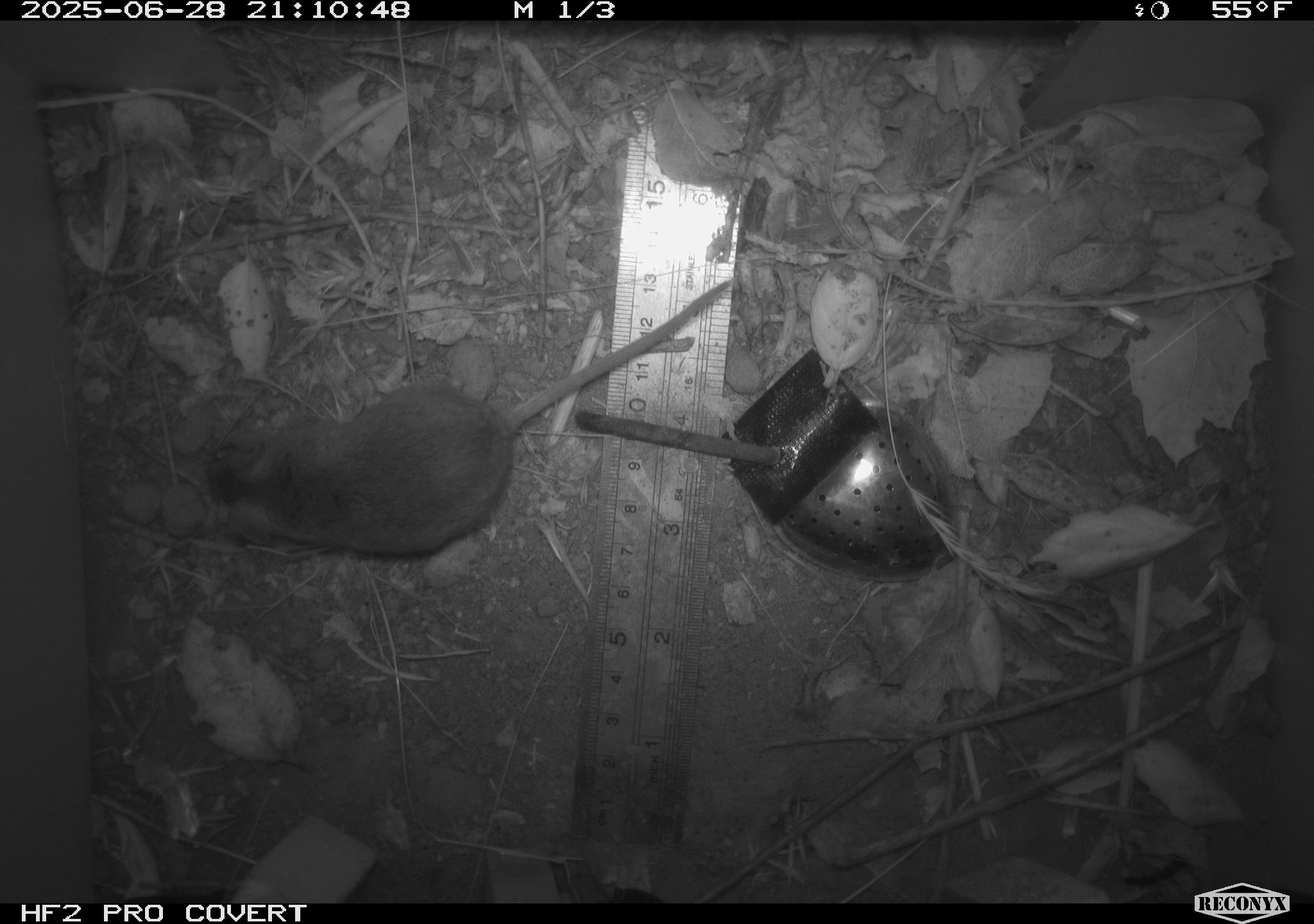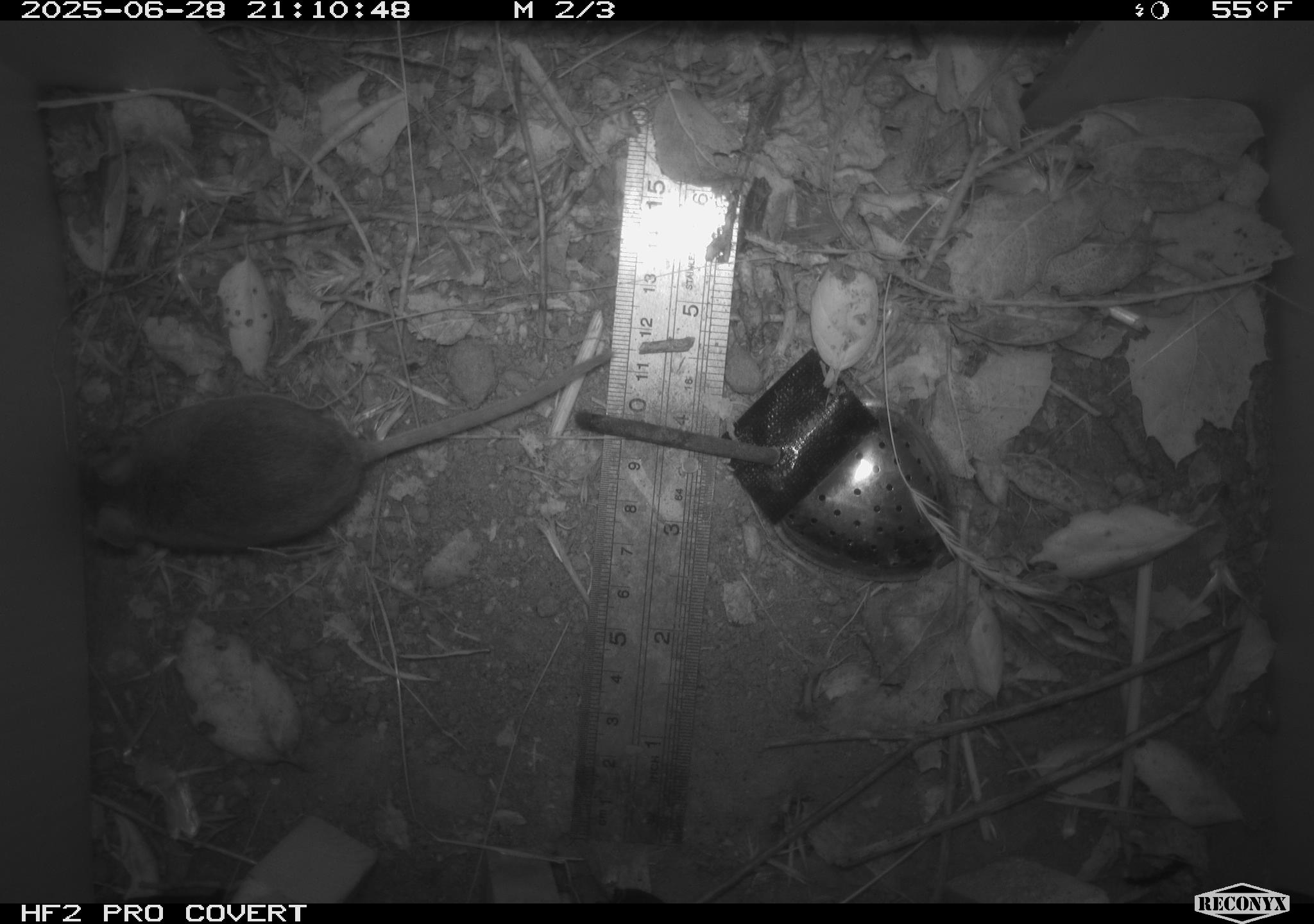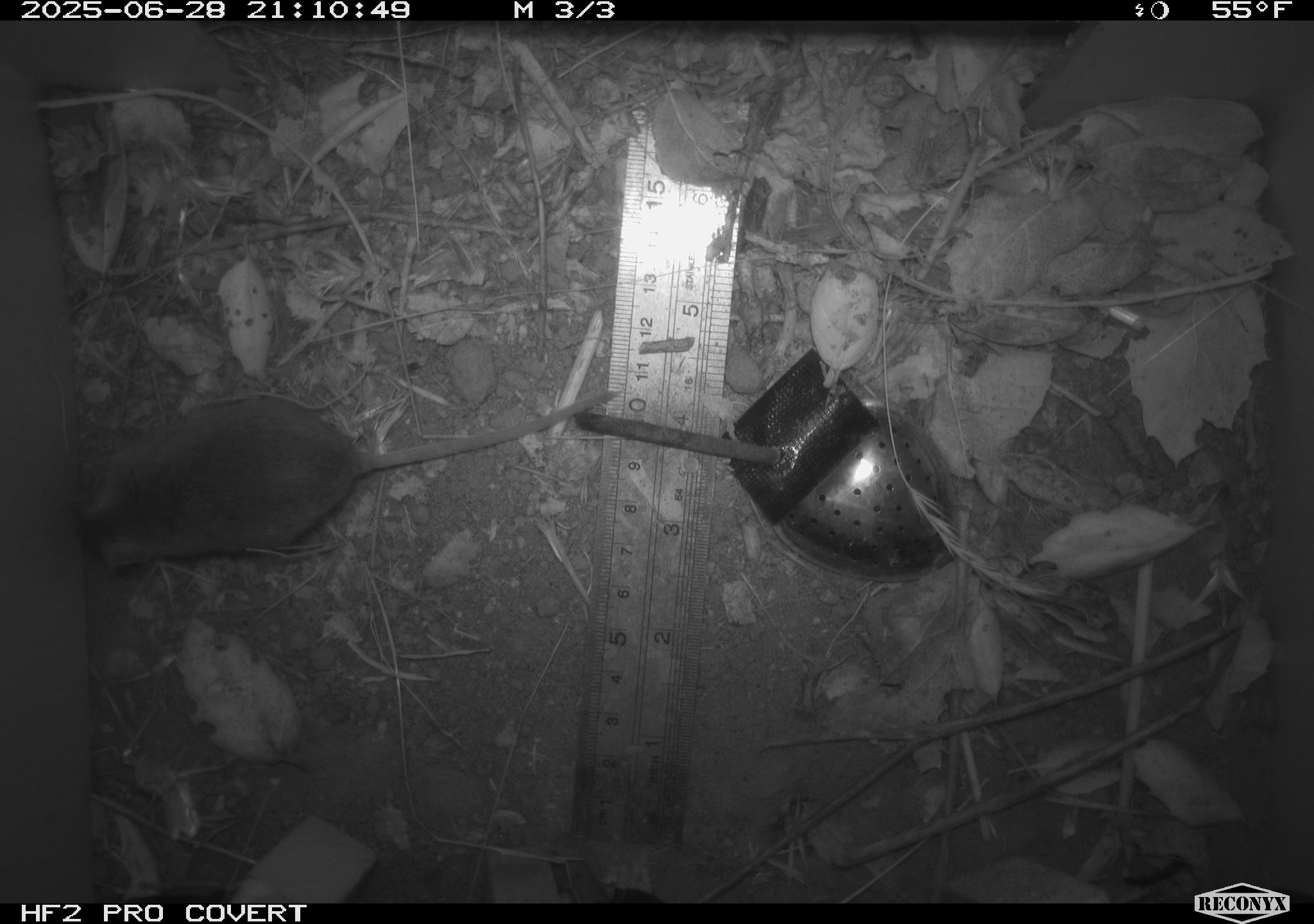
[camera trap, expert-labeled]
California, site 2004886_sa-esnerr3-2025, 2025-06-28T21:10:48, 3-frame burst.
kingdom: Animalia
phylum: Chordata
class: Mammalia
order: Rodentia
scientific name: Rodentia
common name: rodent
Rodent (Rodentia).